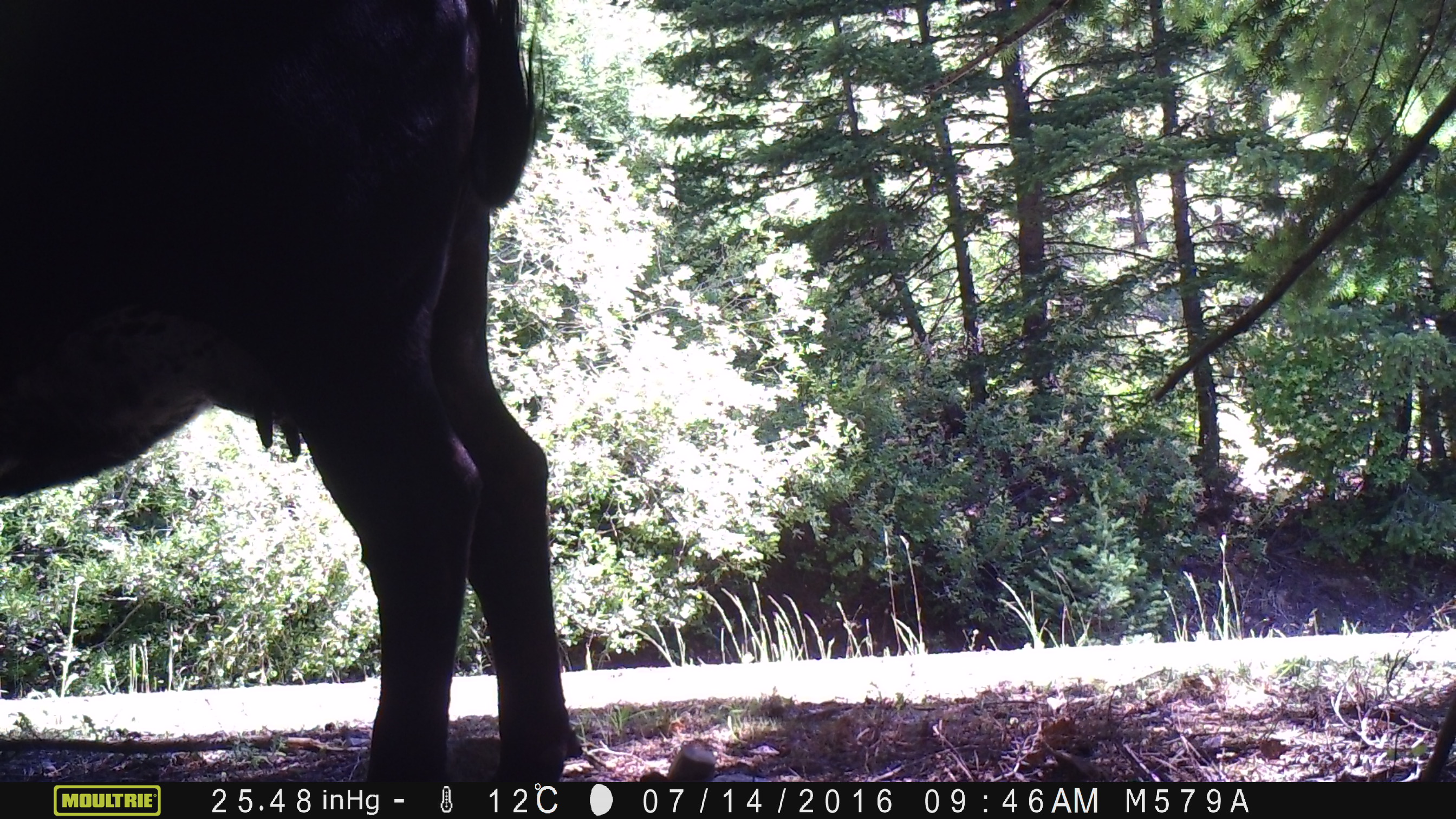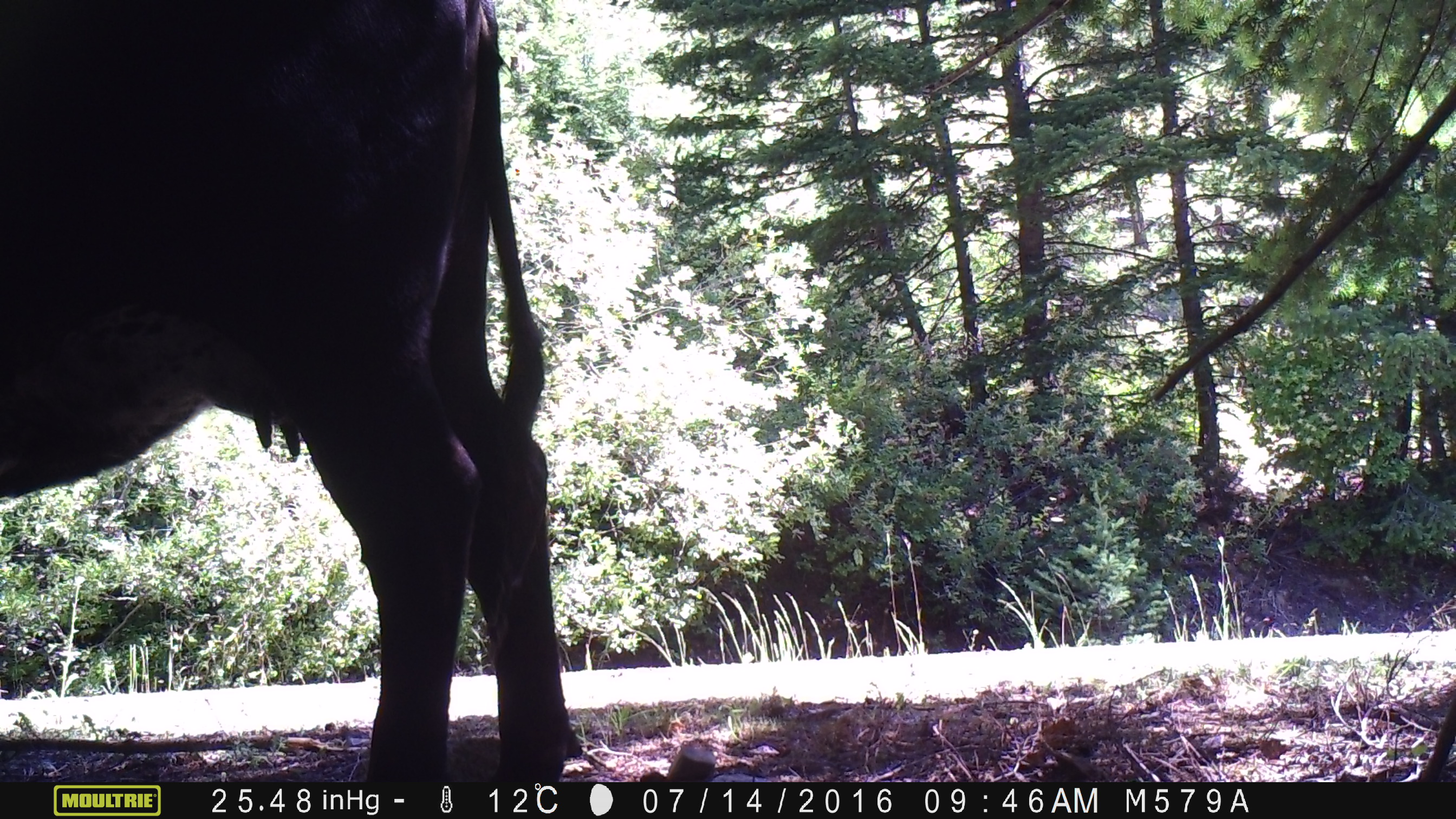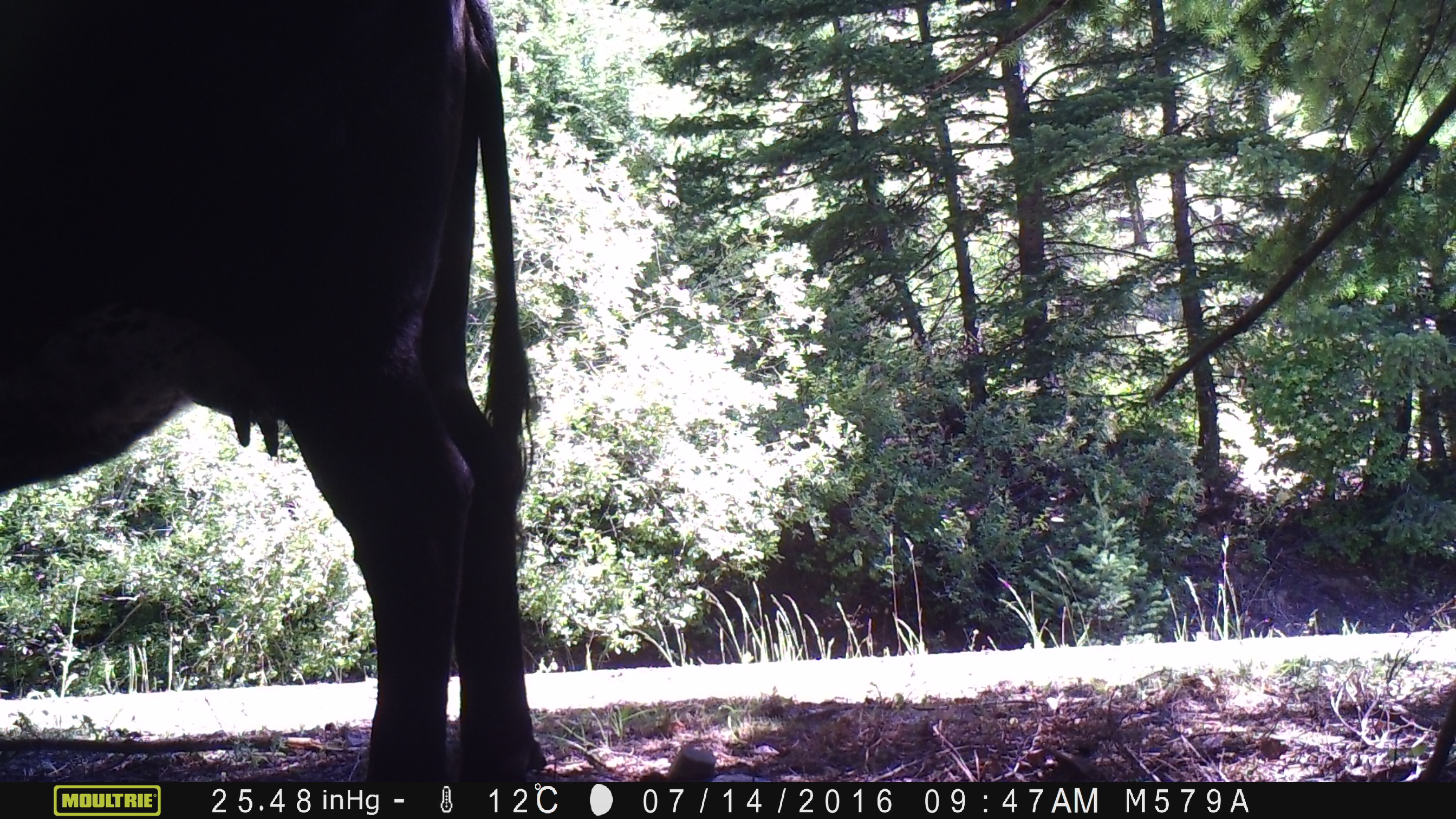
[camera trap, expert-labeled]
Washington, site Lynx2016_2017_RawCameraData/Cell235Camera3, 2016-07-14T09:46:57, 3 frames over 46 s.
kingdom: Animalia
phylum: Chordata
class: Mammalia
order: Artiodactyla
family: Bovidae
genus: Bos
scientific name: Bos taurus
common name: domestic cattle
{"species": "domestic cattle (Bos taurus)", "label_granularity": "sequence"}